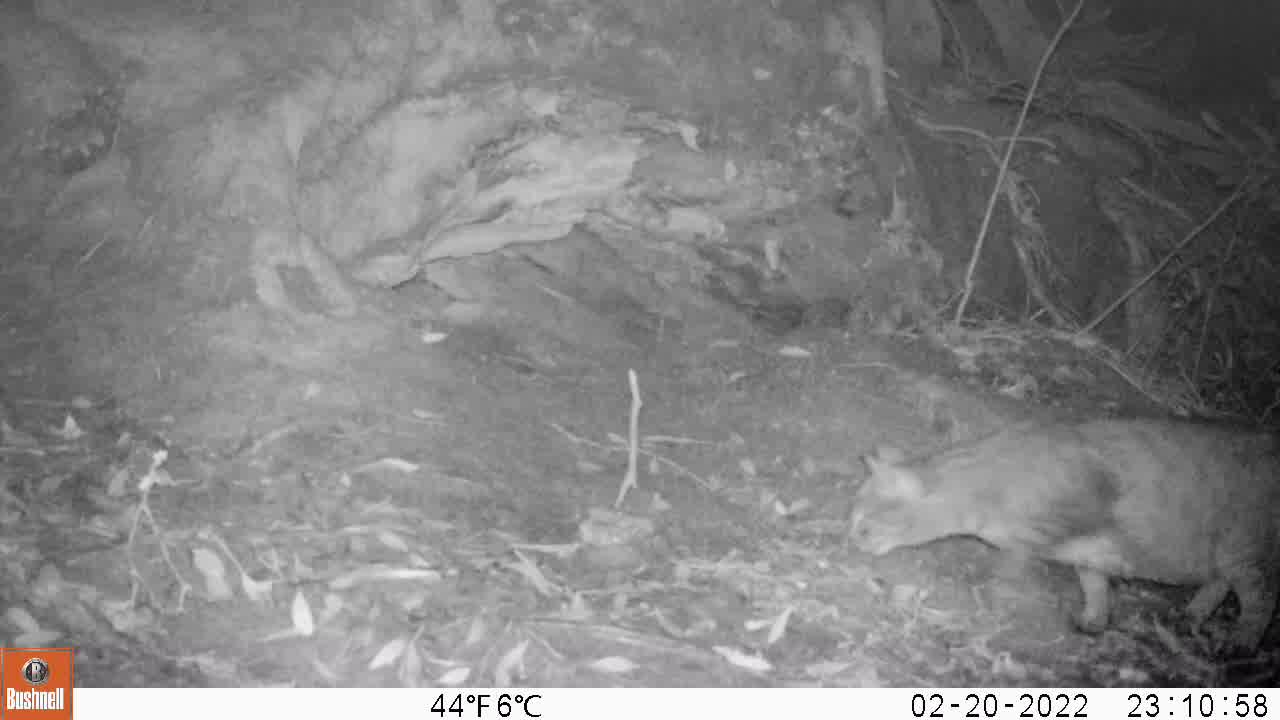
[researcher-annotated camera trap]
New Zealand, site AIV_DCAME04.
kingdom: Animalia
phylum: Chordata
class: Mammalia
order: Carnivora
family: Felidae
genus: Felis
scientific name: Felis catus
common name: domestic cat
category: cat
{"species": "cat (domestic cat) (Felis catus)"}